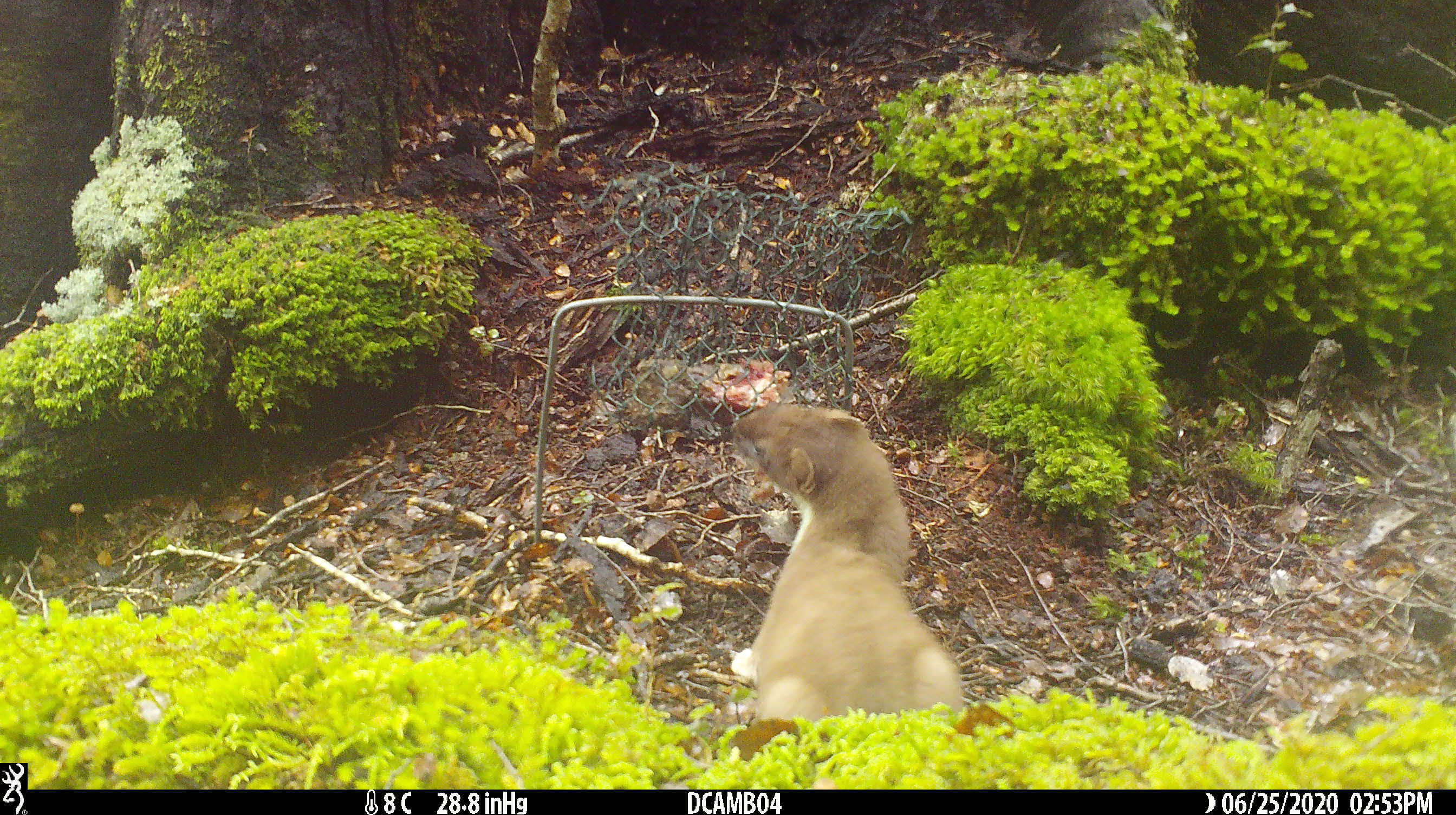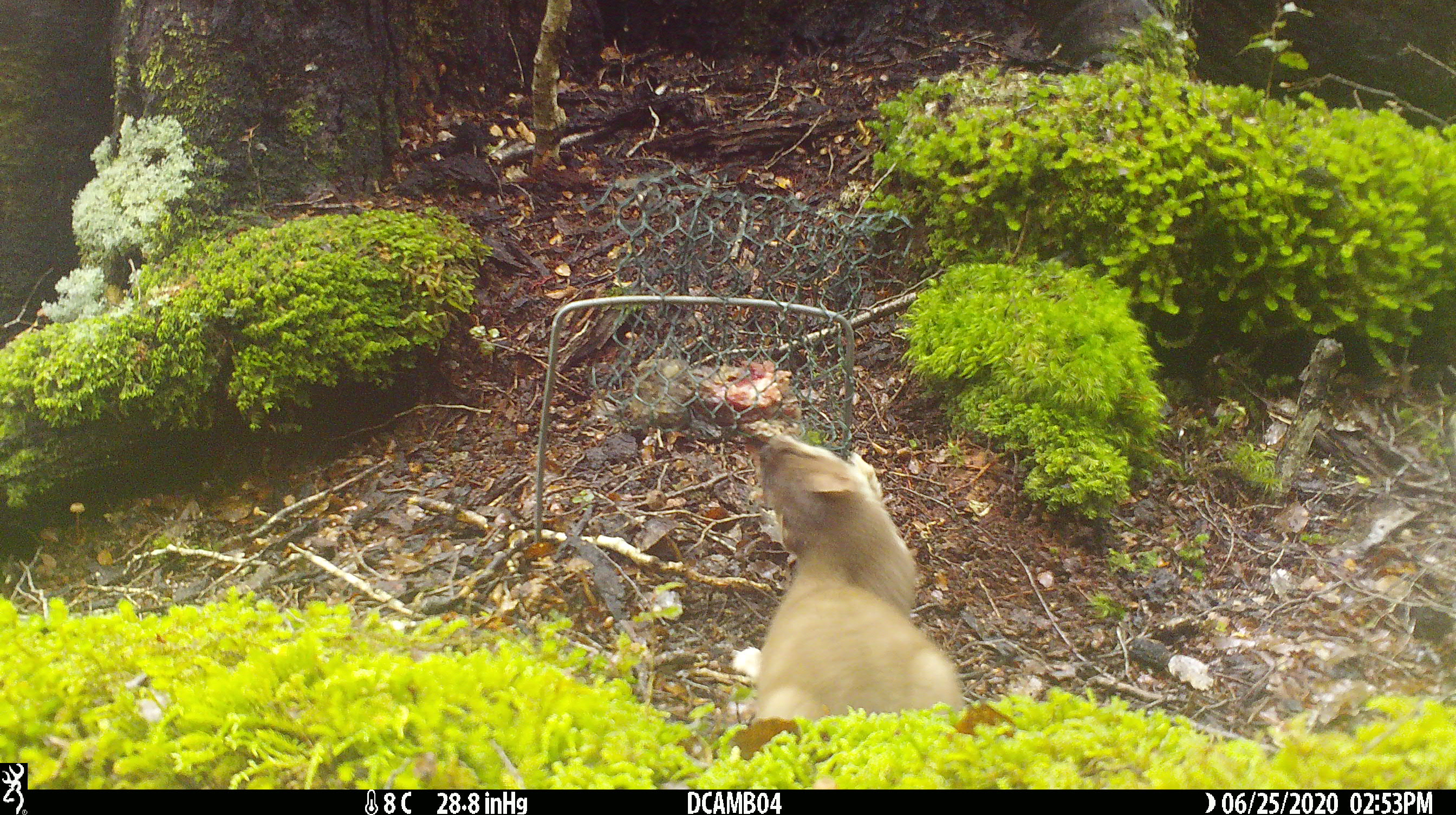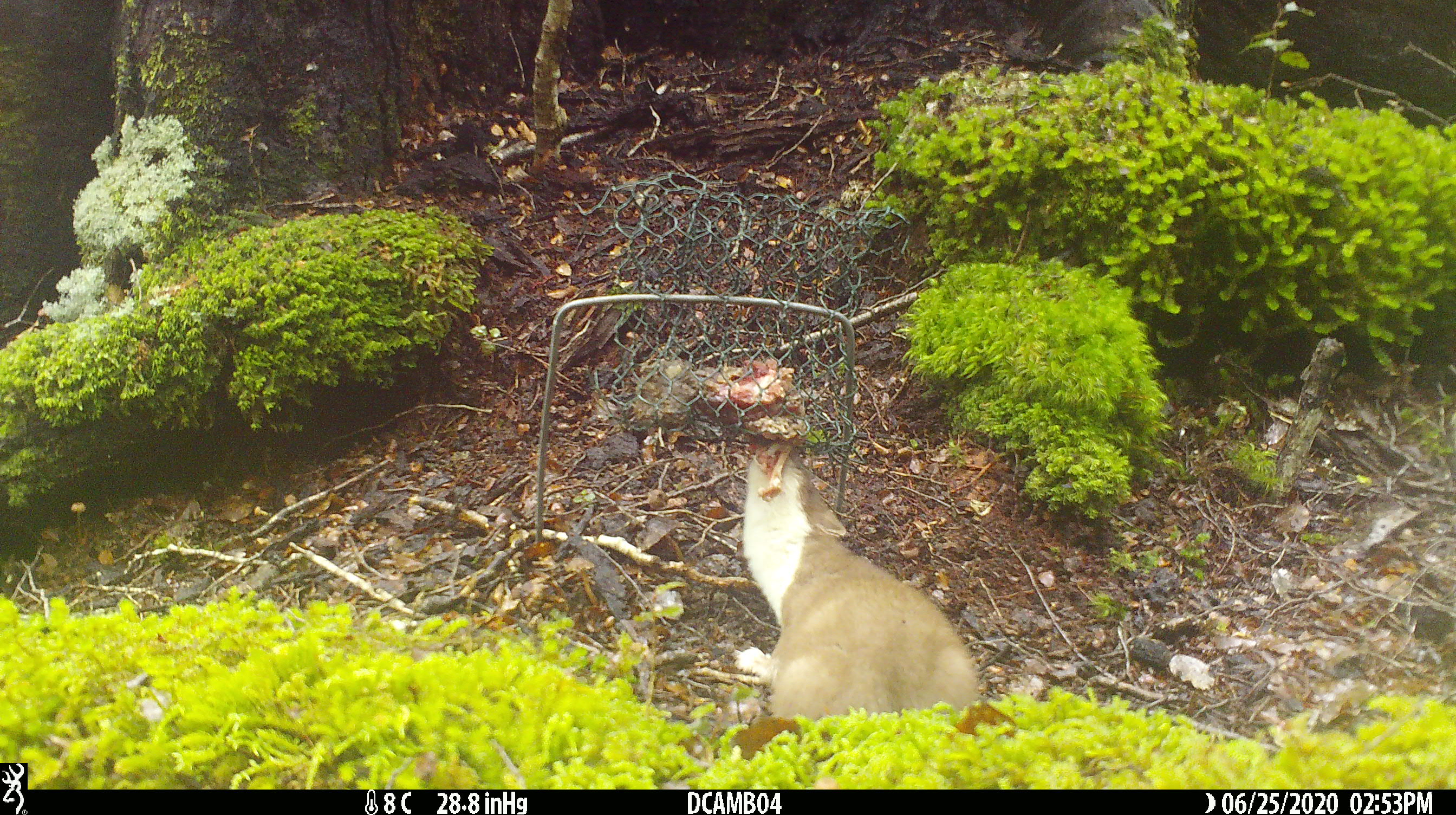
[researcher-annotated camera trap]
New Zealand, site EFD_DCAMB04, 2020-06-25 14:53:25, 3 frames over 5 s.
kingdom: Animalia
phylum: Chordata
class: Mammalia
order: Carnivora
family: Mustelidae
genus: Mustela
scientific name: Mustela erminea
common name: stoat